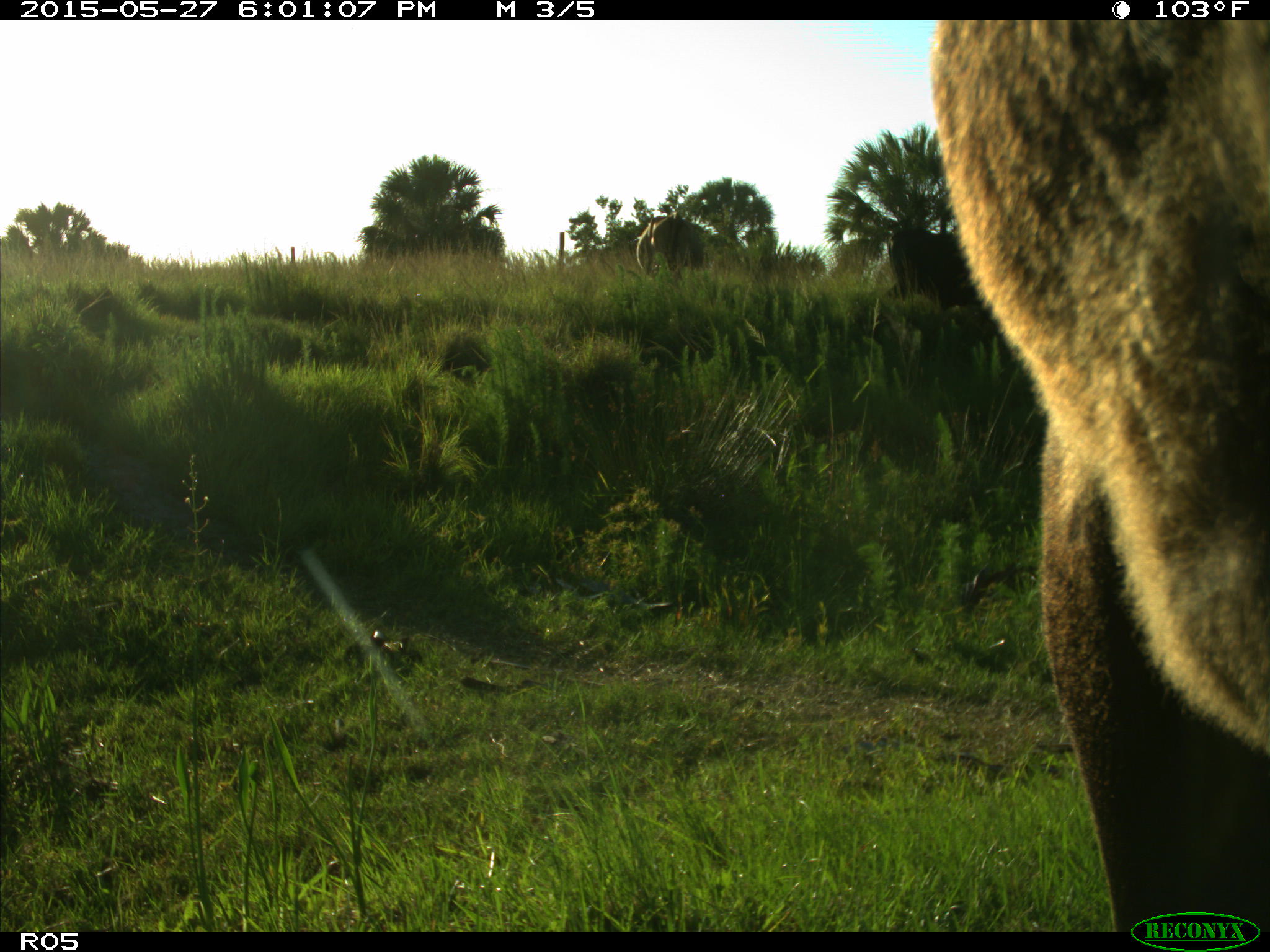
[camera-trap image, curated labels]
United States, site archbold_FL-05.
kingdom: Animalia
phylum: Chordata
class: Mammalia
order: Artiodactyla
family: Bovidae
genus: Bos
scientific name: Bos taurus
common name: domestic cow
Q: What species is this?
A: Bos taurus (domestic cow).